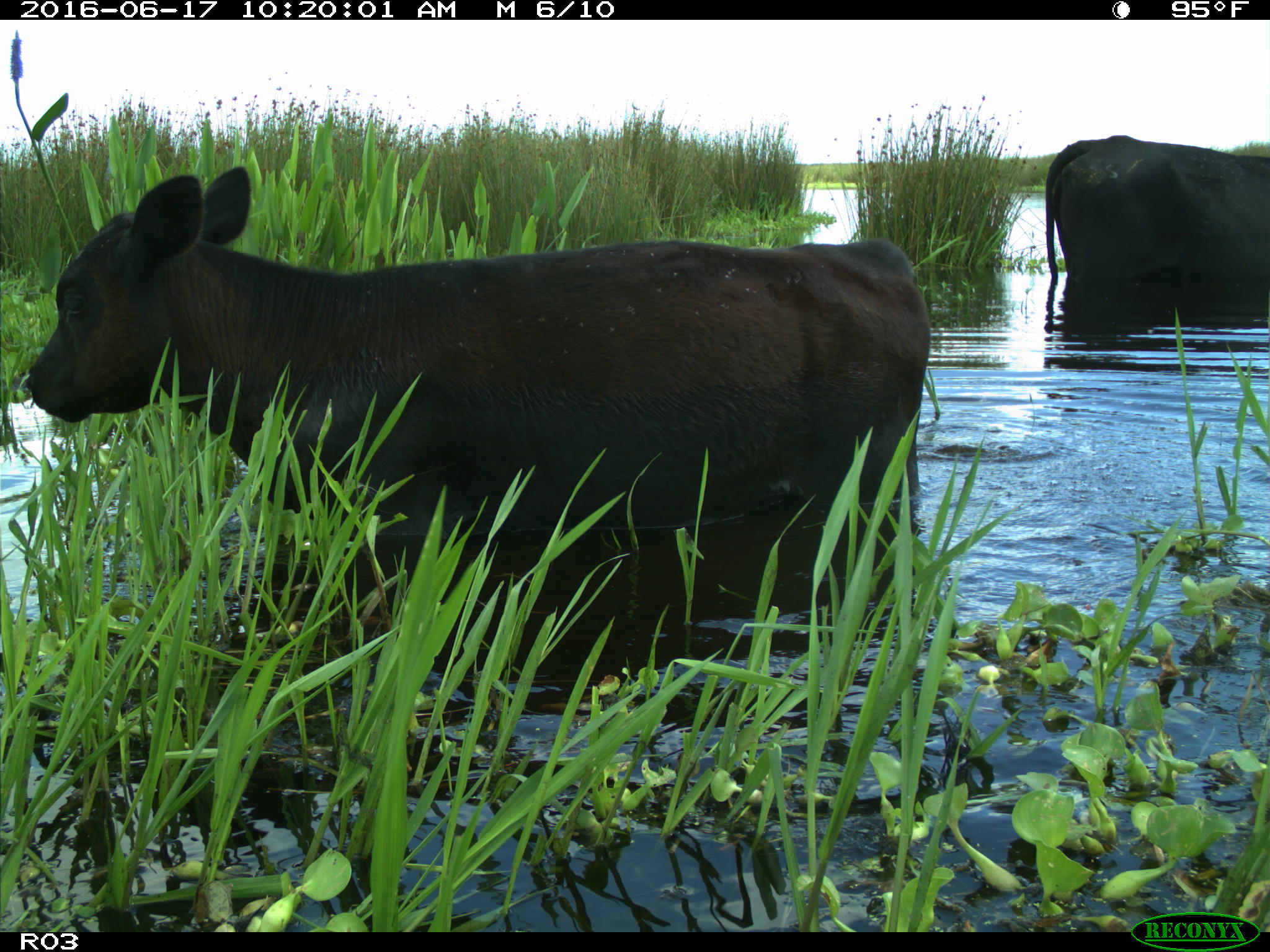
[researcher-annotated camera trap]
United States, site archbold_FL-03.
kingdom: Animalia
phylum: Chordata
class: Mammalia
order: Artiodactyla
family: Bovidae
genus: Bos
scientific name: Bos taurus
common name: domestic cow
Bos taurus (domestic cow).